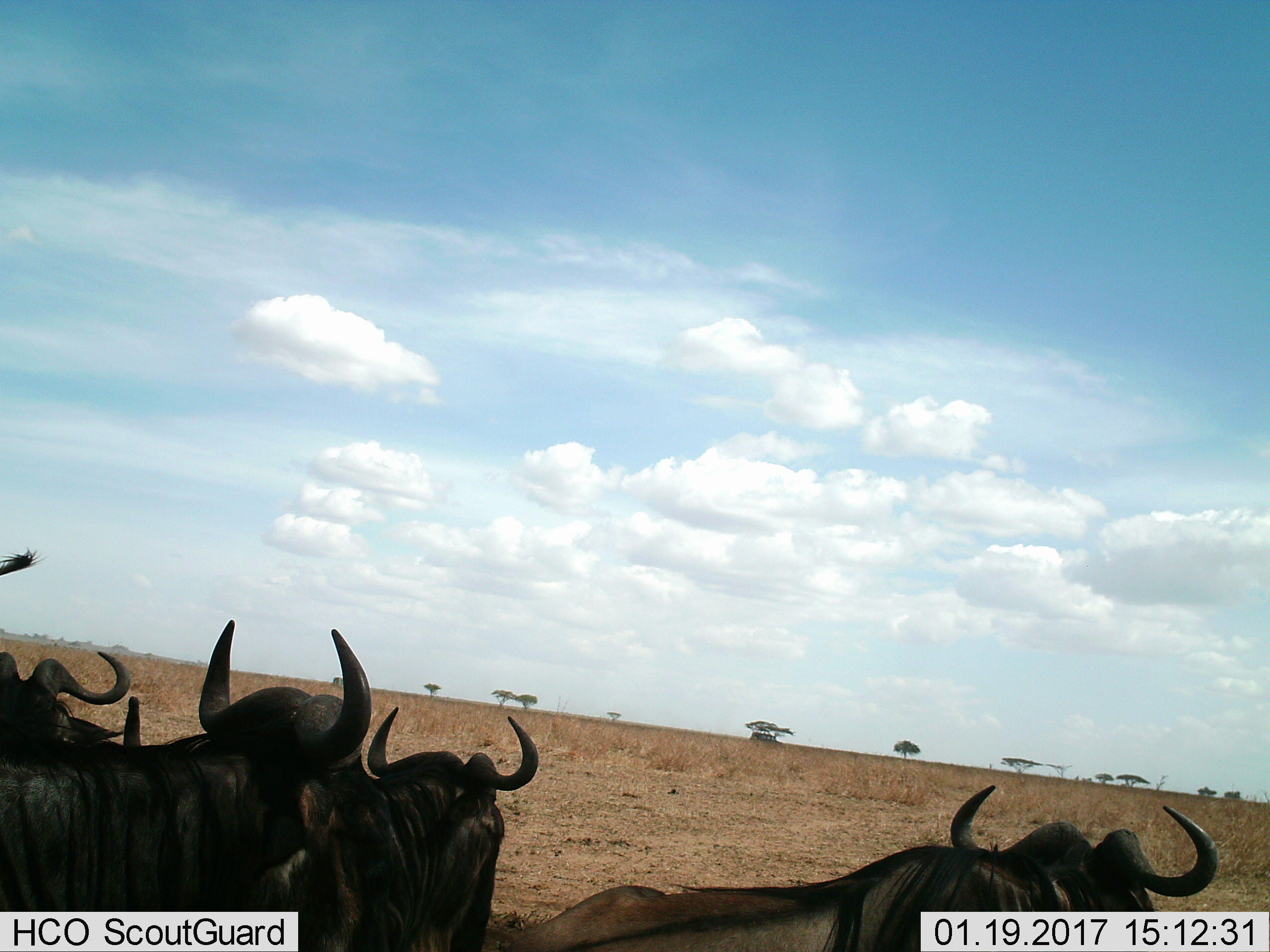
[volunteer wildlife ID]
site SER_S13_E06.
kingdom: Animalia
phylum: Chordata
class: Mammalia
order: Artiodactyla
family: Bovidae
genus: Connochaetes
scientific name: Connochaetes taurinus taurinus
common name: blue wildebeest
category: wildebeestblue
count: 4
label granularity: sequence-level